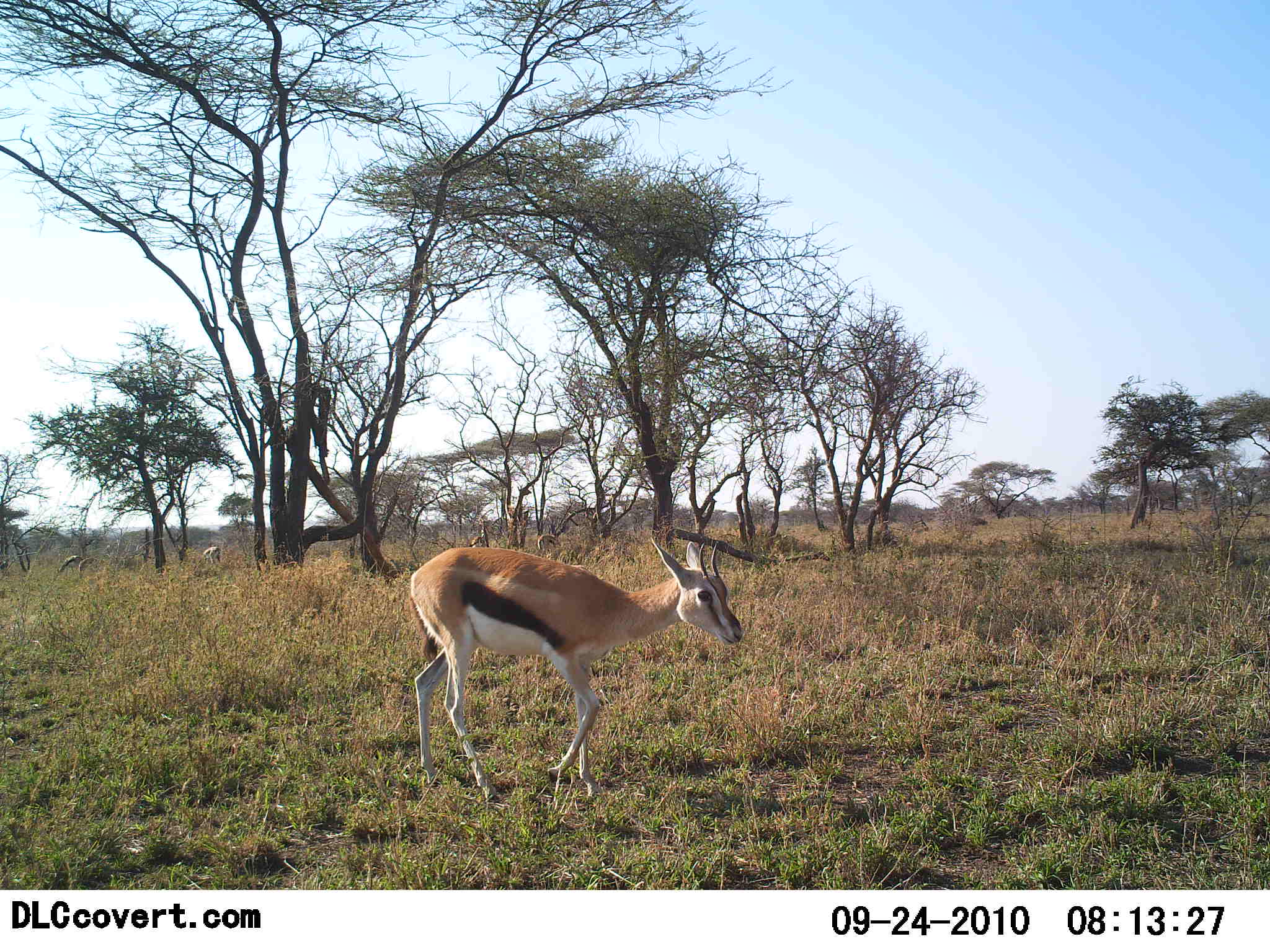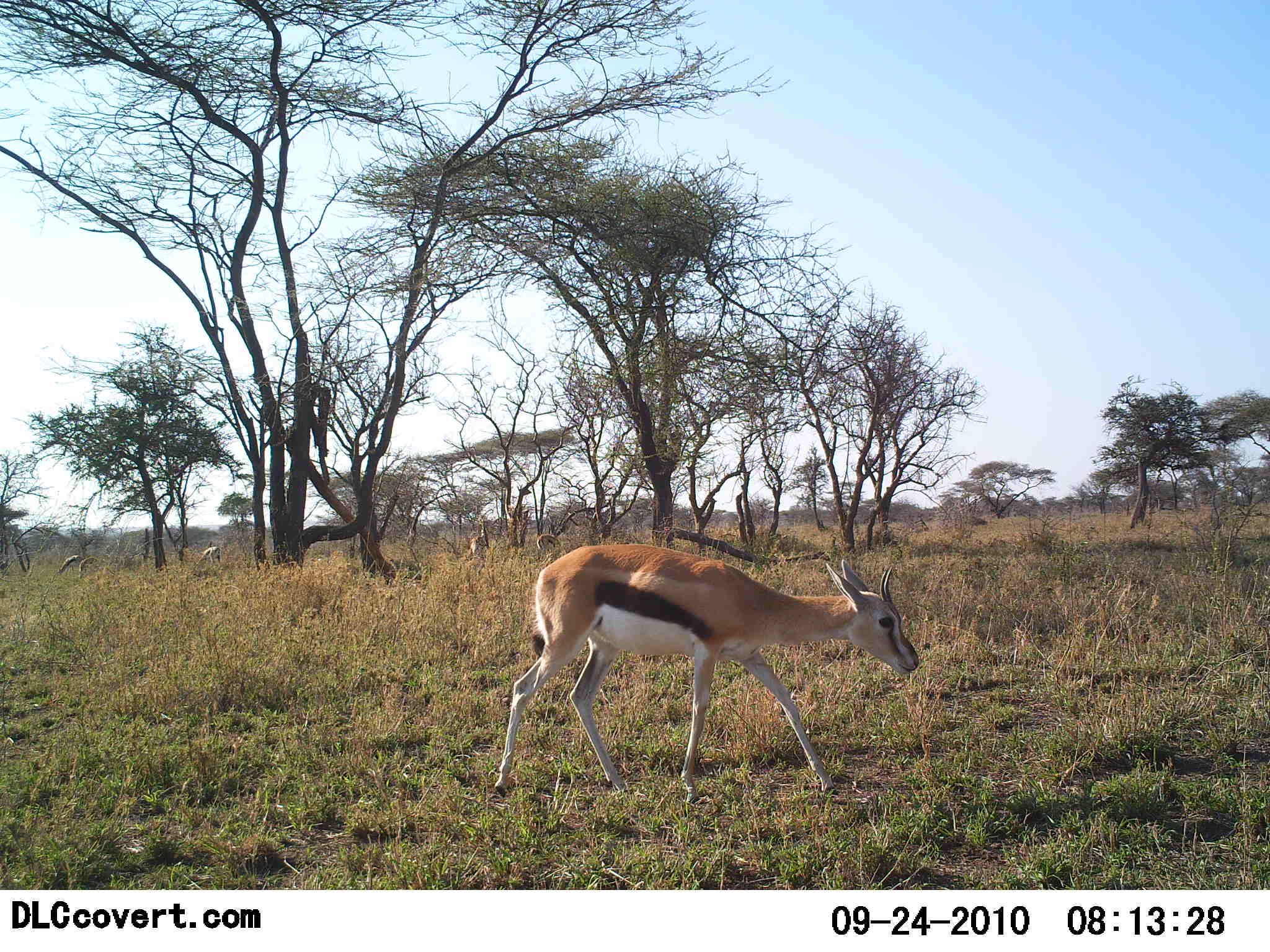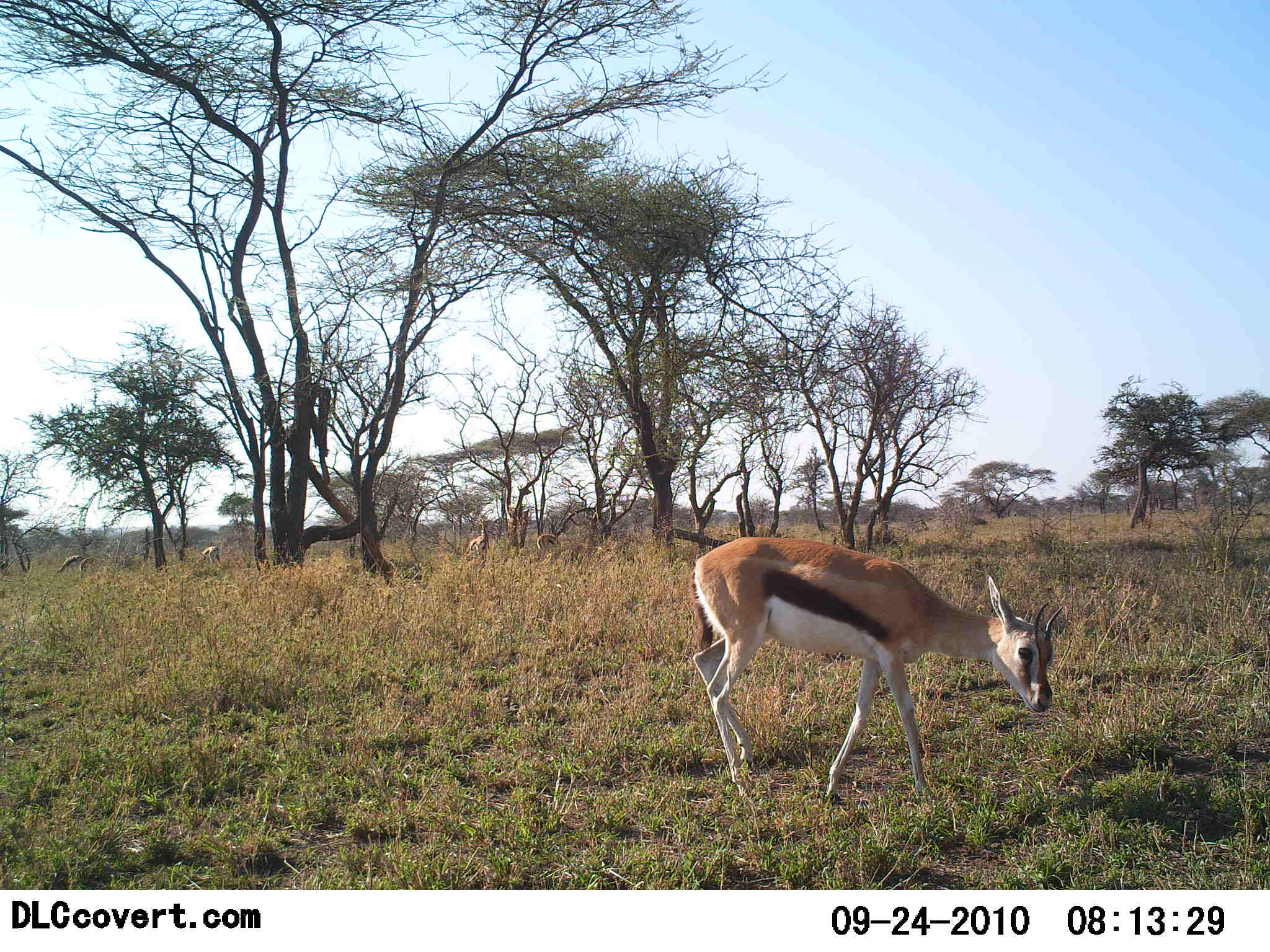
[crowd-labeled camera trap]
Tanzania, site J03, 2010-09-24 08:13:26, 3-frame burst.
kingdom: Animalia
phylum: Chordata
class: Mammalia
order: Artiodactyla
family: Bovidae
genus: Eudorcas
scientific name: Eudorcas thomsonii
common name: thomson's gazelle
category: gazellethomsons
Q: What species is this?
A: Gazellethomsons (thomson's gazelle) (Eudorcas thomsonii).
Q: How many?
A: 4.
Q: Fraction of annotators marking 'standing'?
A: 12%.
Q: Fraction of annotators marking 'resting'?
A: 0%.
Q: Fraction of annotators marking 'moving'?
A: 76%.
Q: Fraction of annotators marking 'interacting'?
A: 0%.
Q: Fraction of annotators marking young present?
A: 6%.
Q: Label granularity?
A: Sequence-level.